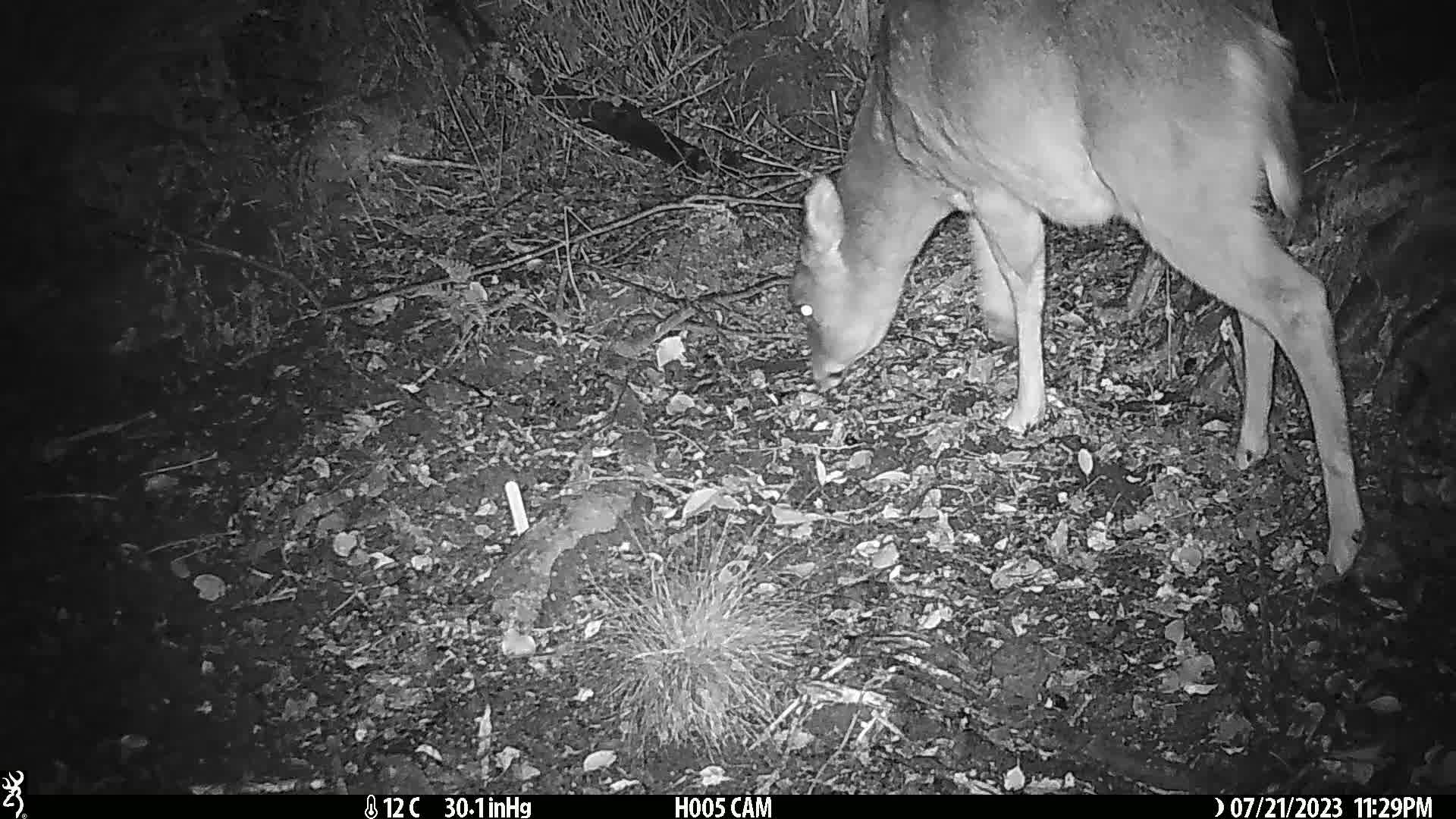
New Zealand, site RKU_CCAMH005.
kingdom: Animalia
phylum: Chordata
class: Mammalia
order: Artiodactyla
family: Cervidae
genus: Odocoileus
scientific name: Odocoileus virginianus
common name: white-tailed deer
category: white tailed deer